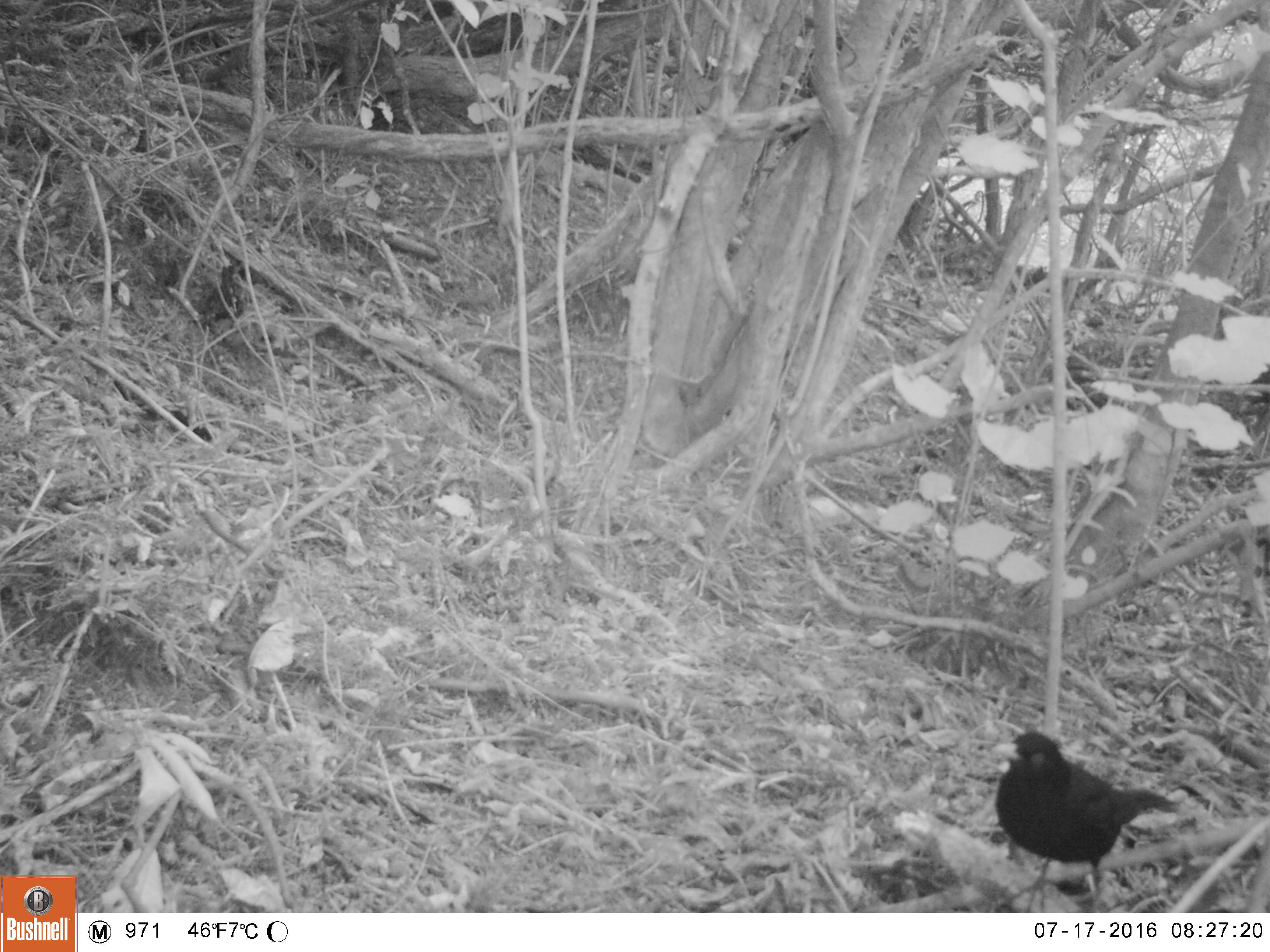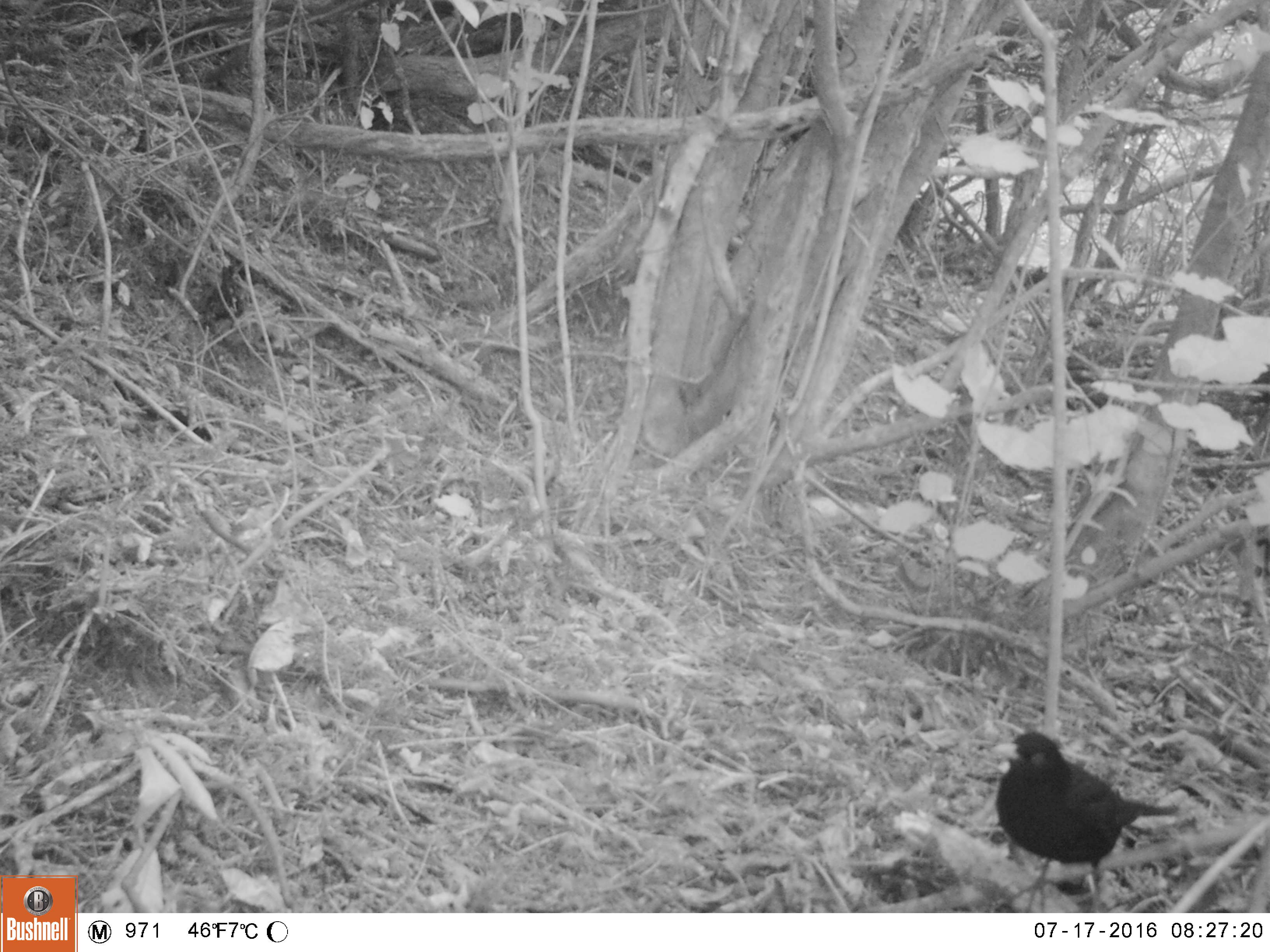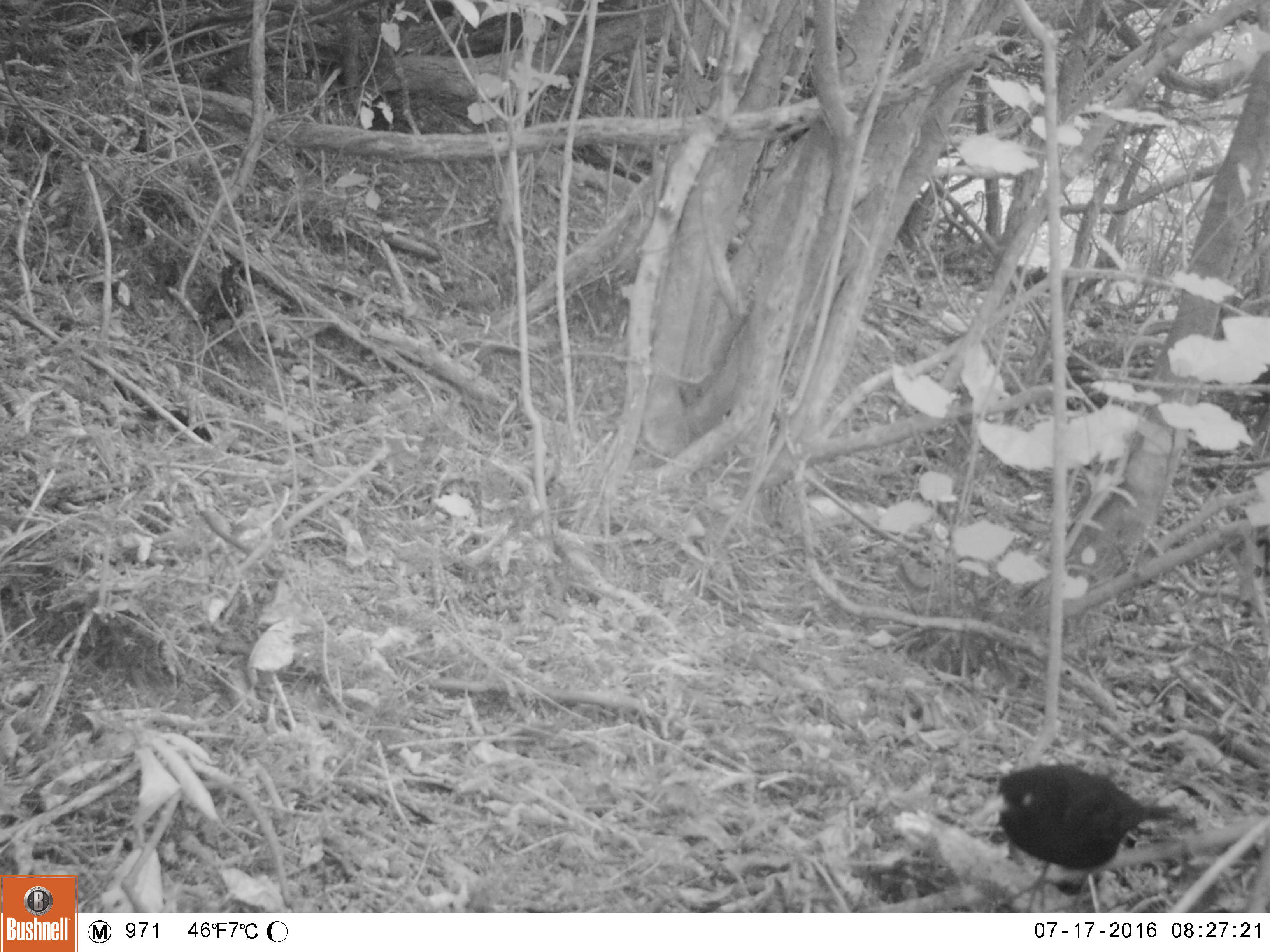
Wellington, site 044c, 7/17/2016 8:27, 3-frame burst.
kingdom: Animalia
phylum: Chordata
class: Aves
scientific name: Aves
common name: bird